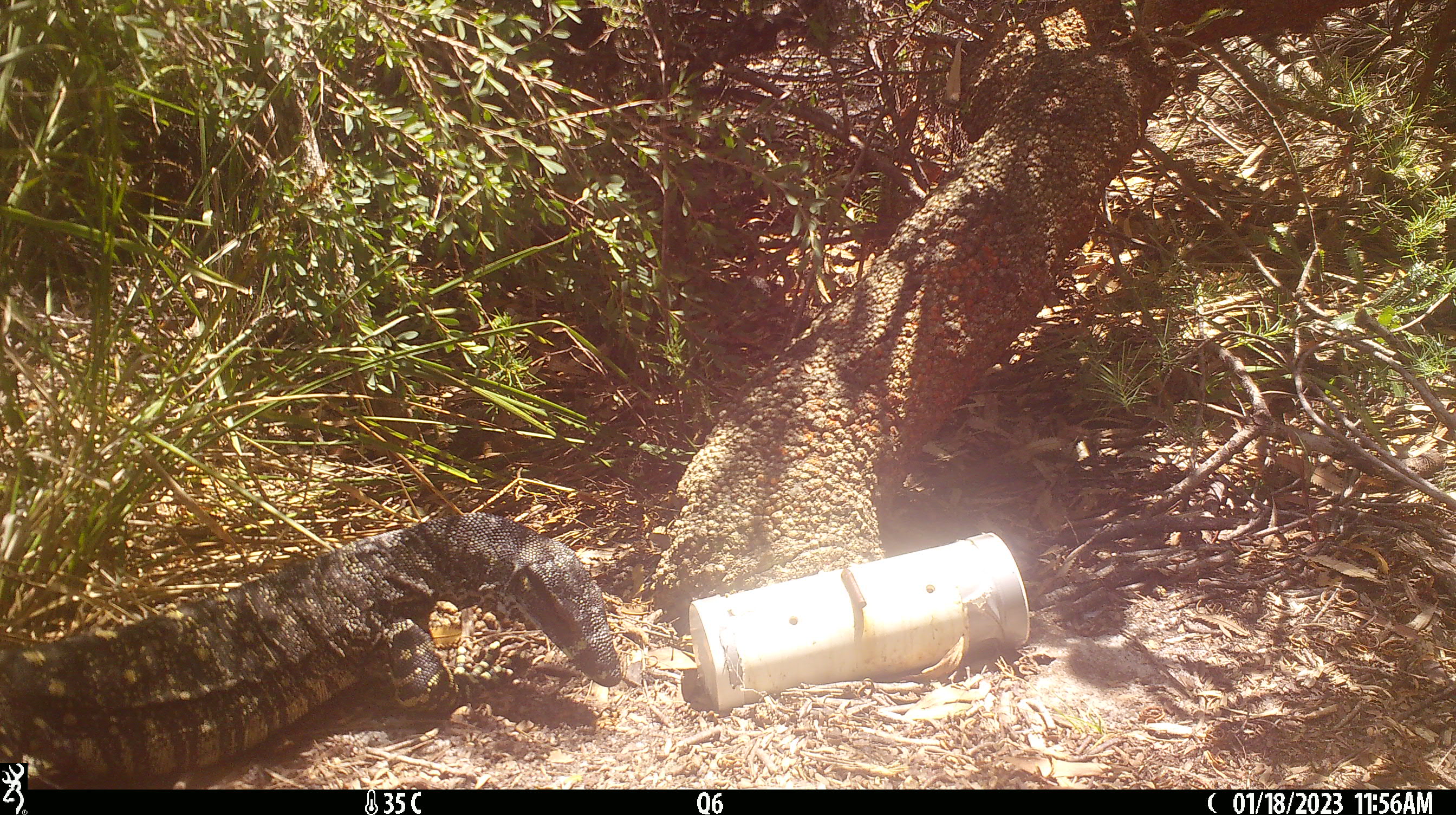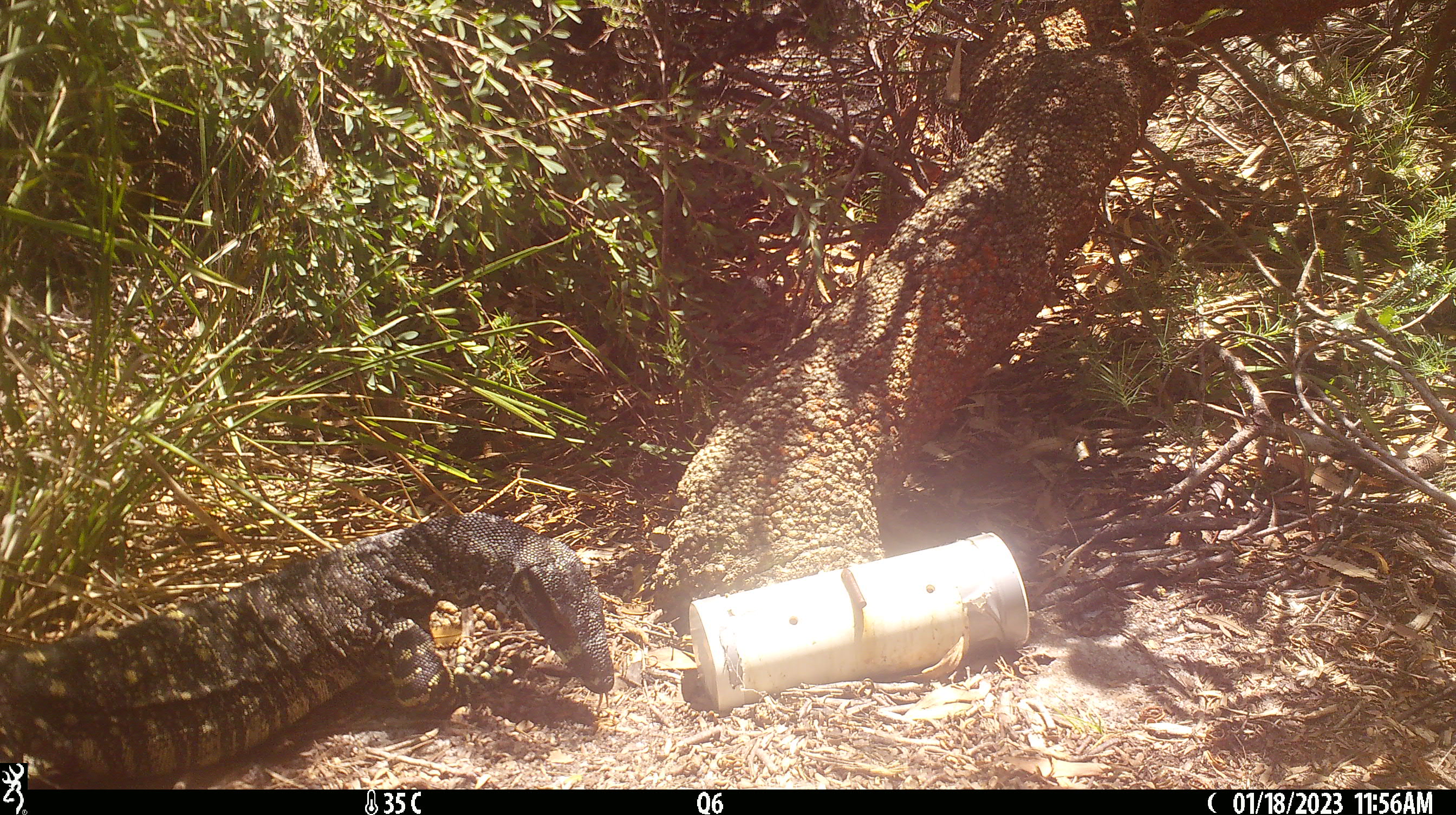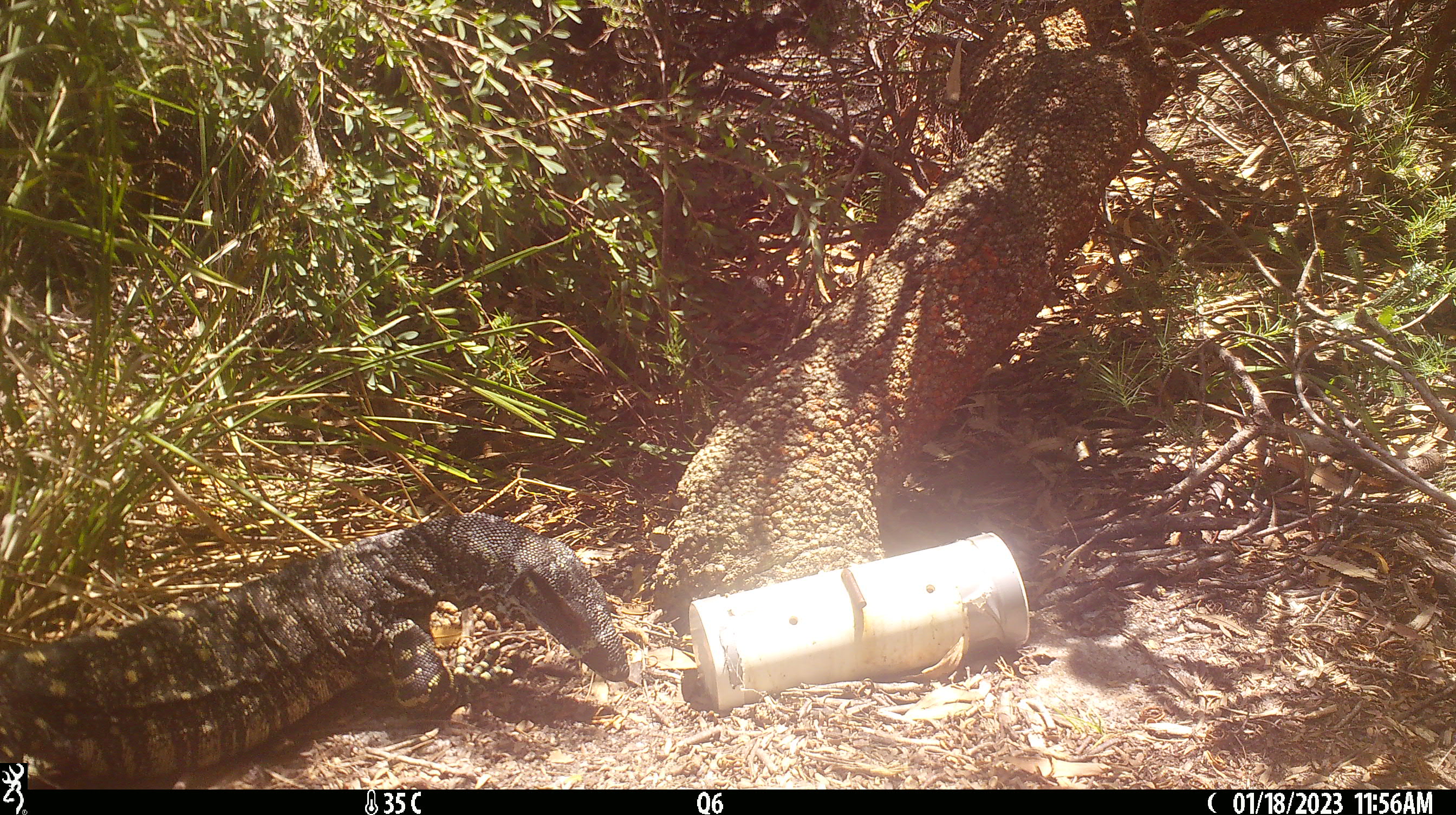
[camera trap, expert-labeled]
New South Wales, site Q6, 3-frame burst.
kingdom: Animalia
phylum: Chordata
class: Reptilia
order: Squamata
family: Varanidae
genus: Varanus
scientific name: Varanus varius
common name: lace monitor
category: goanna